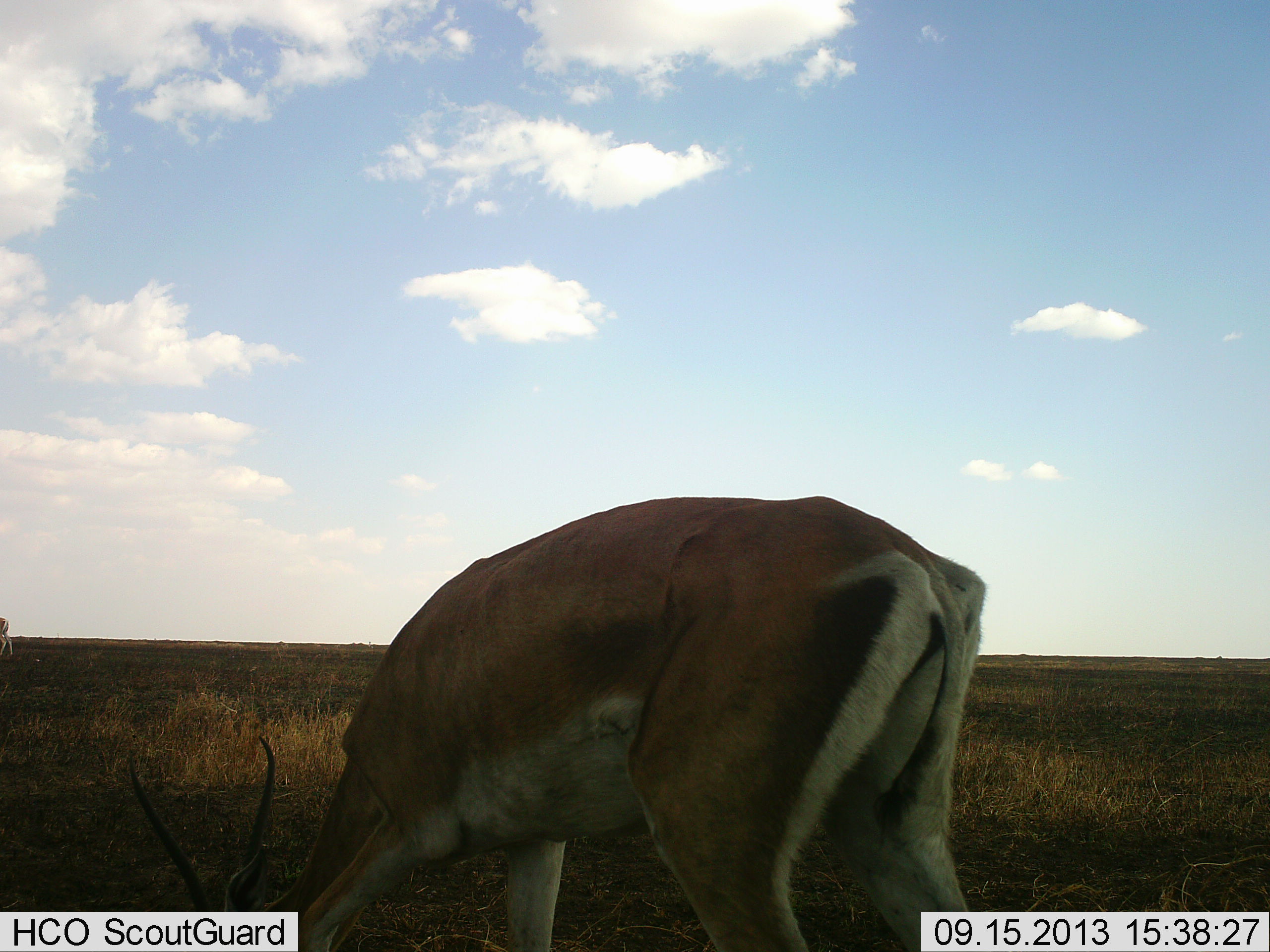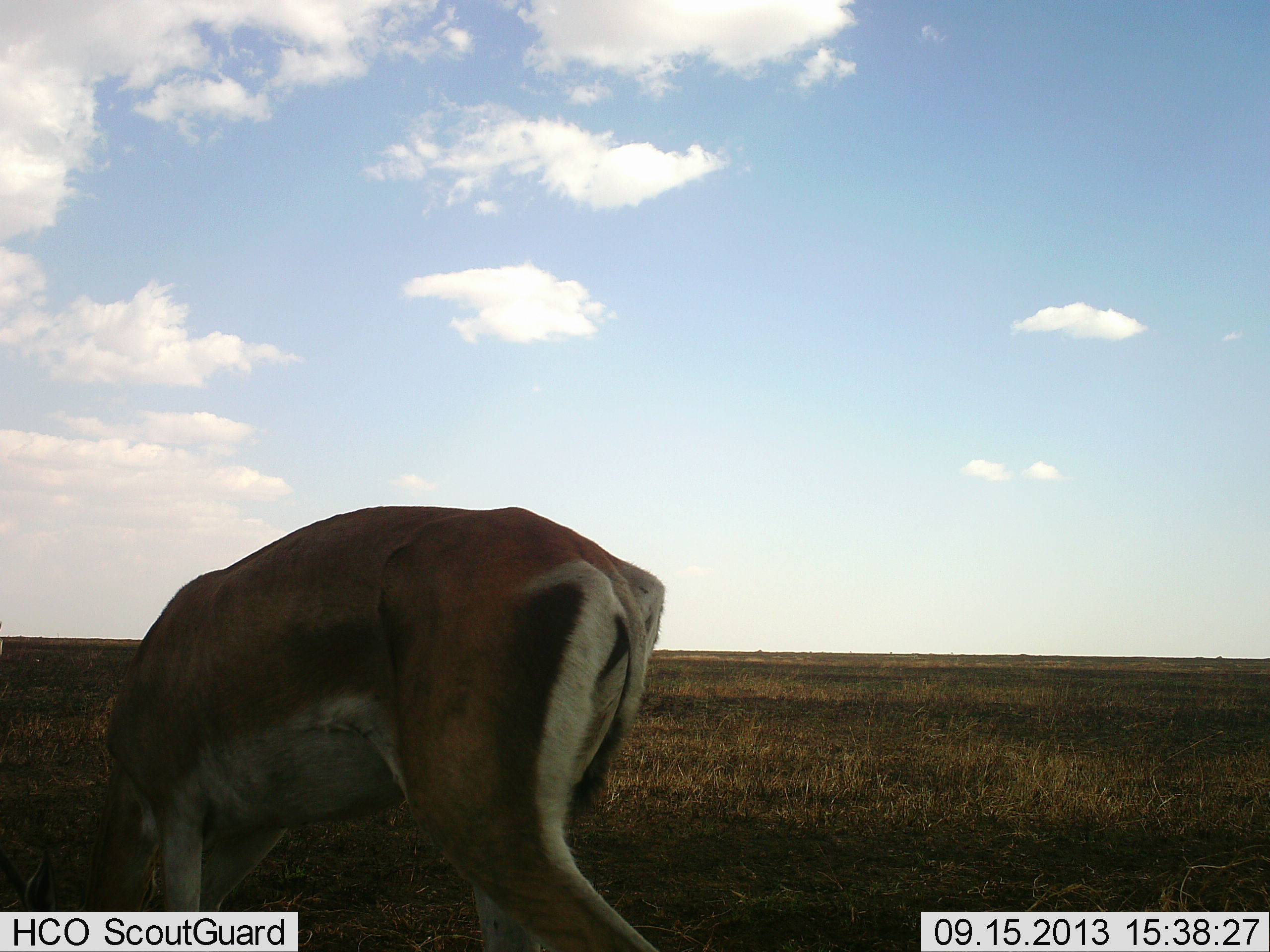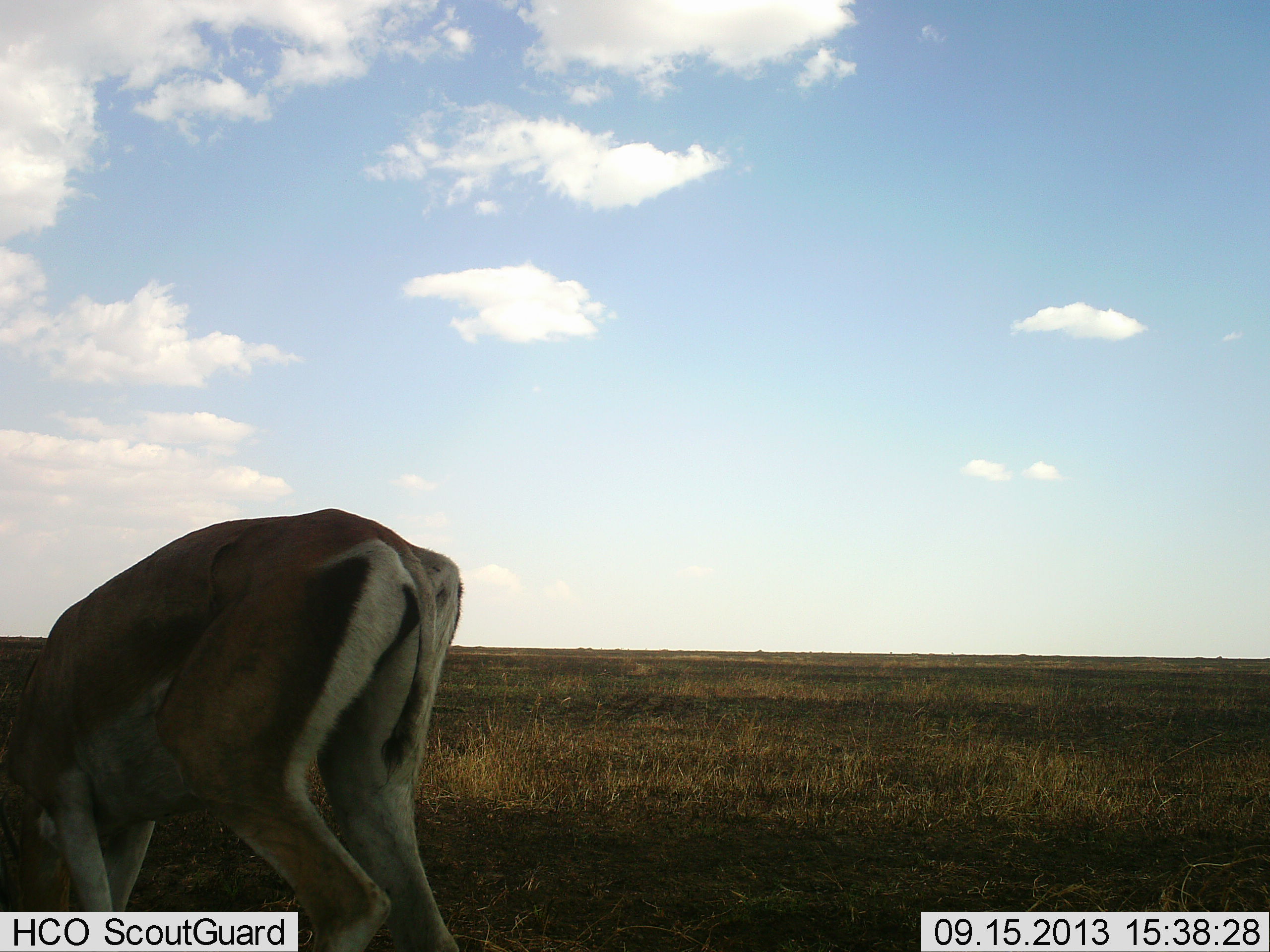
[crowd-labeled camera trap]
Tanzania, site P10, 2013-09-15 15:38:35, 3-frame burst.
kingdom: Animalia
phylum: Chordata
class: Mammalia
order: Artiodactyla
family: Bovidae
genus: Nanger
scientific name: Nanger granti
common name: grant's gazelle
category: gazellegrants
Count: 1.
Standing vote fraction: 25%.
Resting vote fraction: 0%.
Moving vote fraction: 25%.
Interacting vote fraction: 0%.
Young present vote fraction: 0%.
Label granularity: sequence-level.